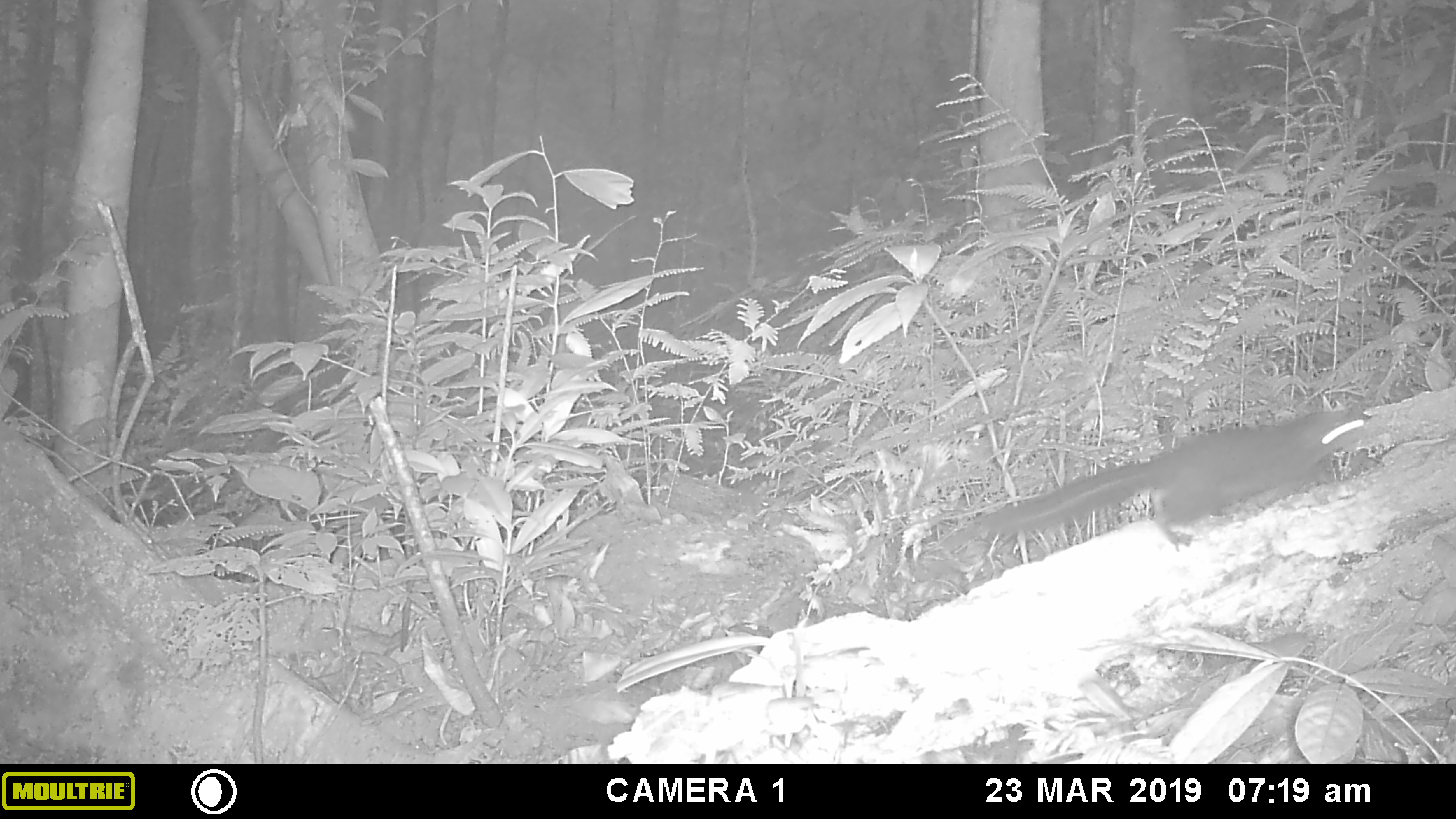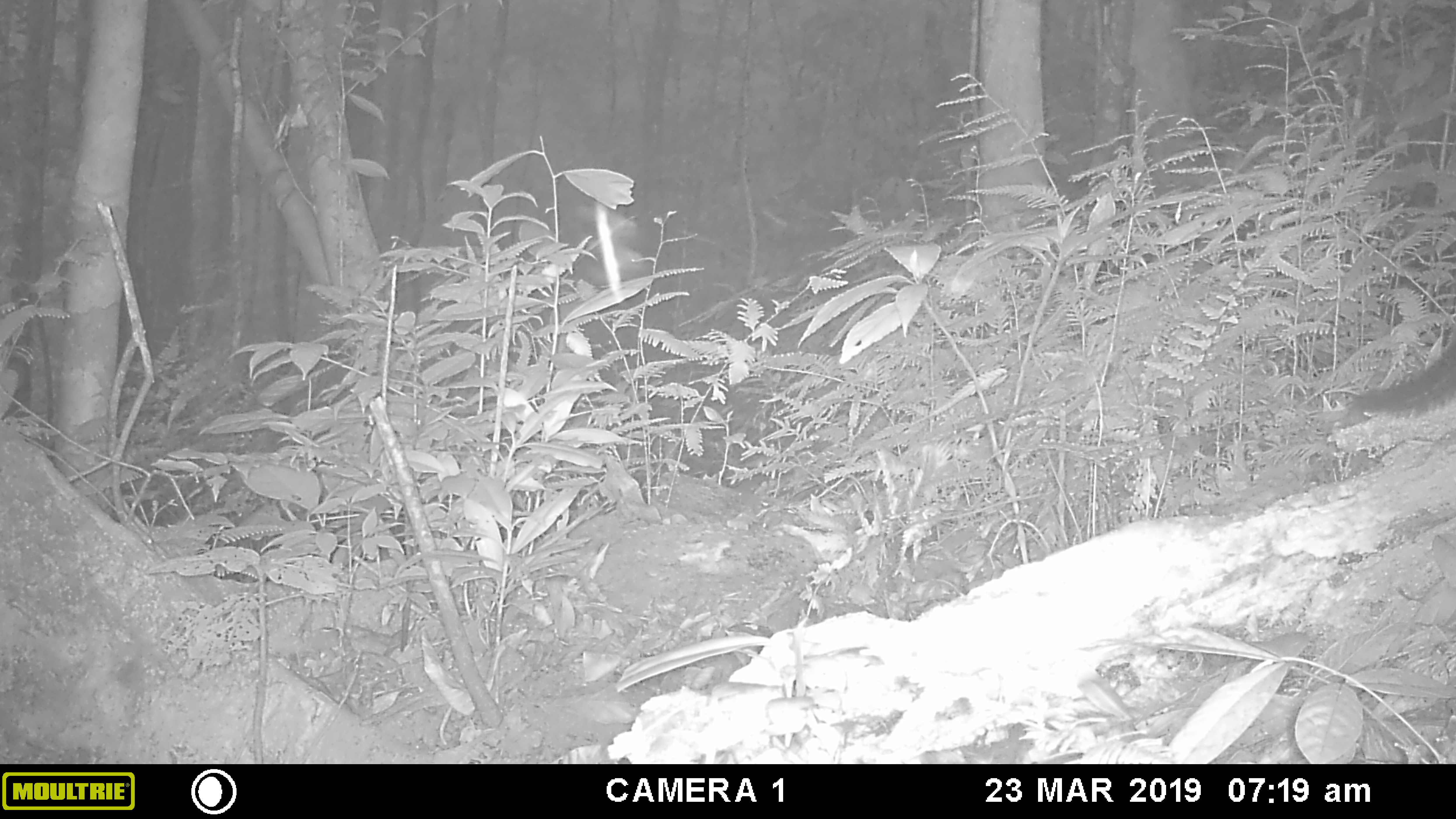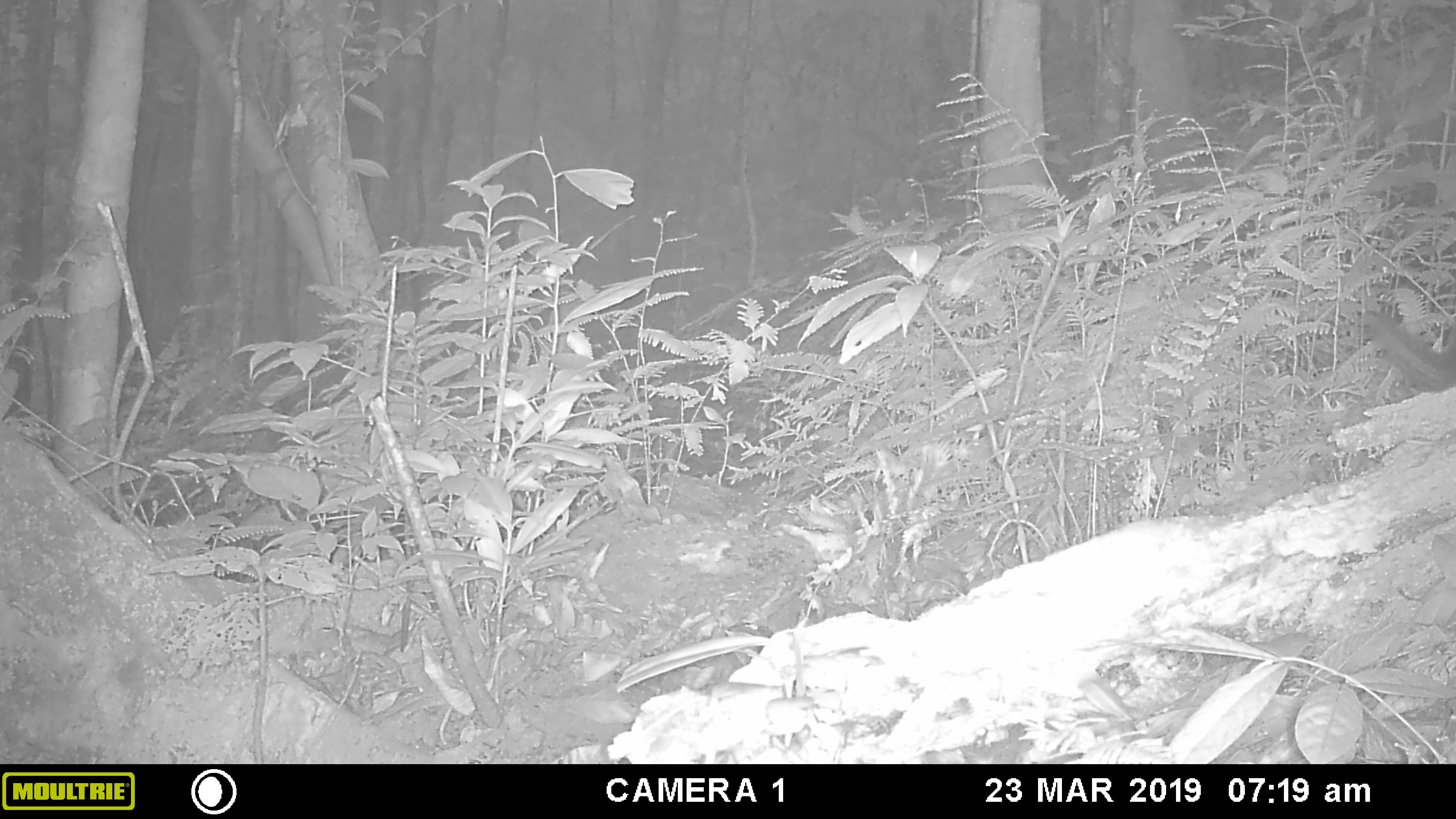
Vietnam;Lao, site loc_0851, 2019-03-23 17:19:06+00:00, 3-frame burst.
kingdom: Animalia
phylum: Chordata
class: Mammalia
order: Rodentia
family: Sciuridae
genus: Dremomys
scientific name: Dremomys rufigenis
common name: red-cheeked squirrel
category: red cheeked squirrel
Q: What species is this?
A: Red cheeked squirrel (red-cheeked squirrel) (Dremomys rufigenis).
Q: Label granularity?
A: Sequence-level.